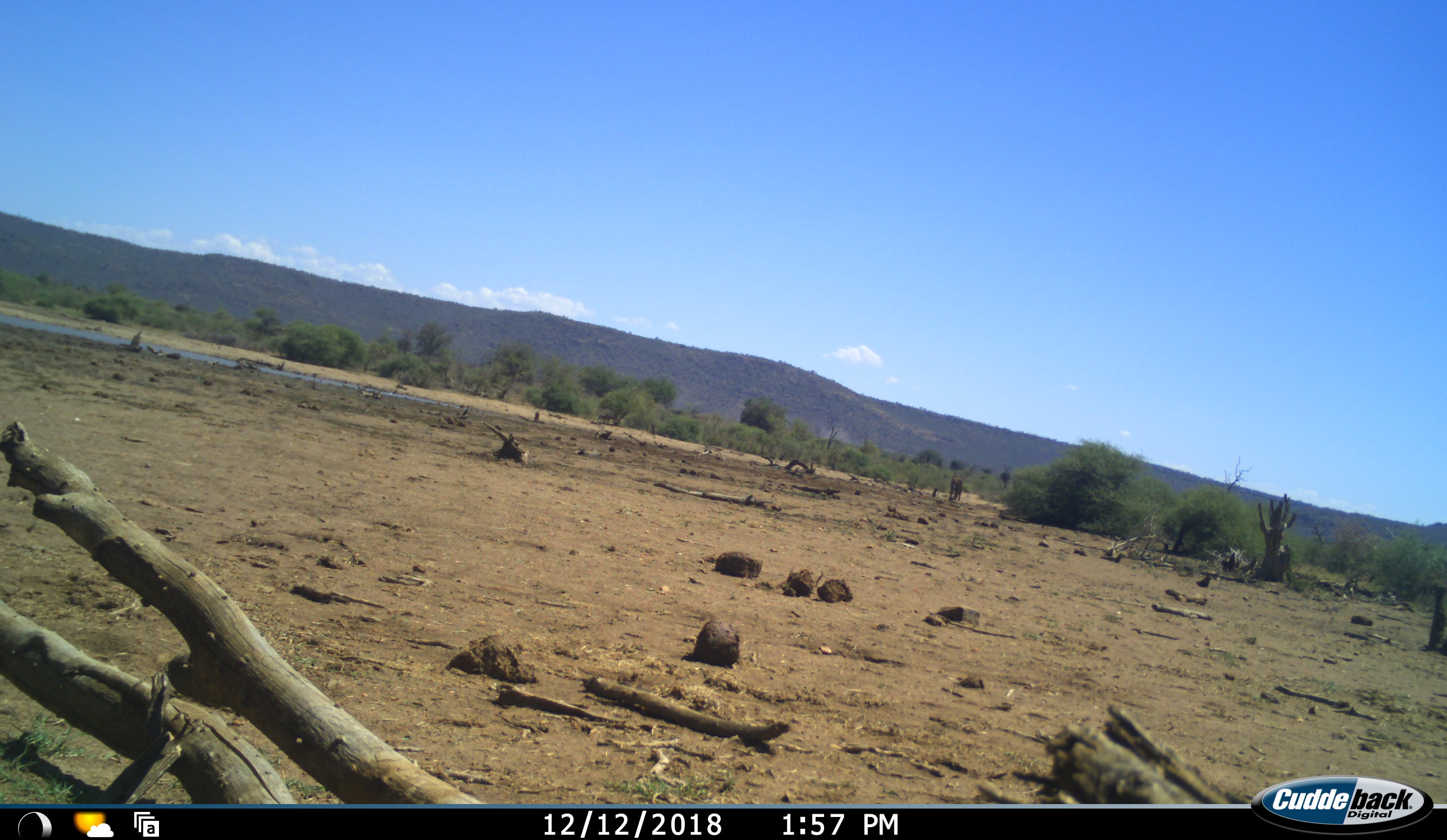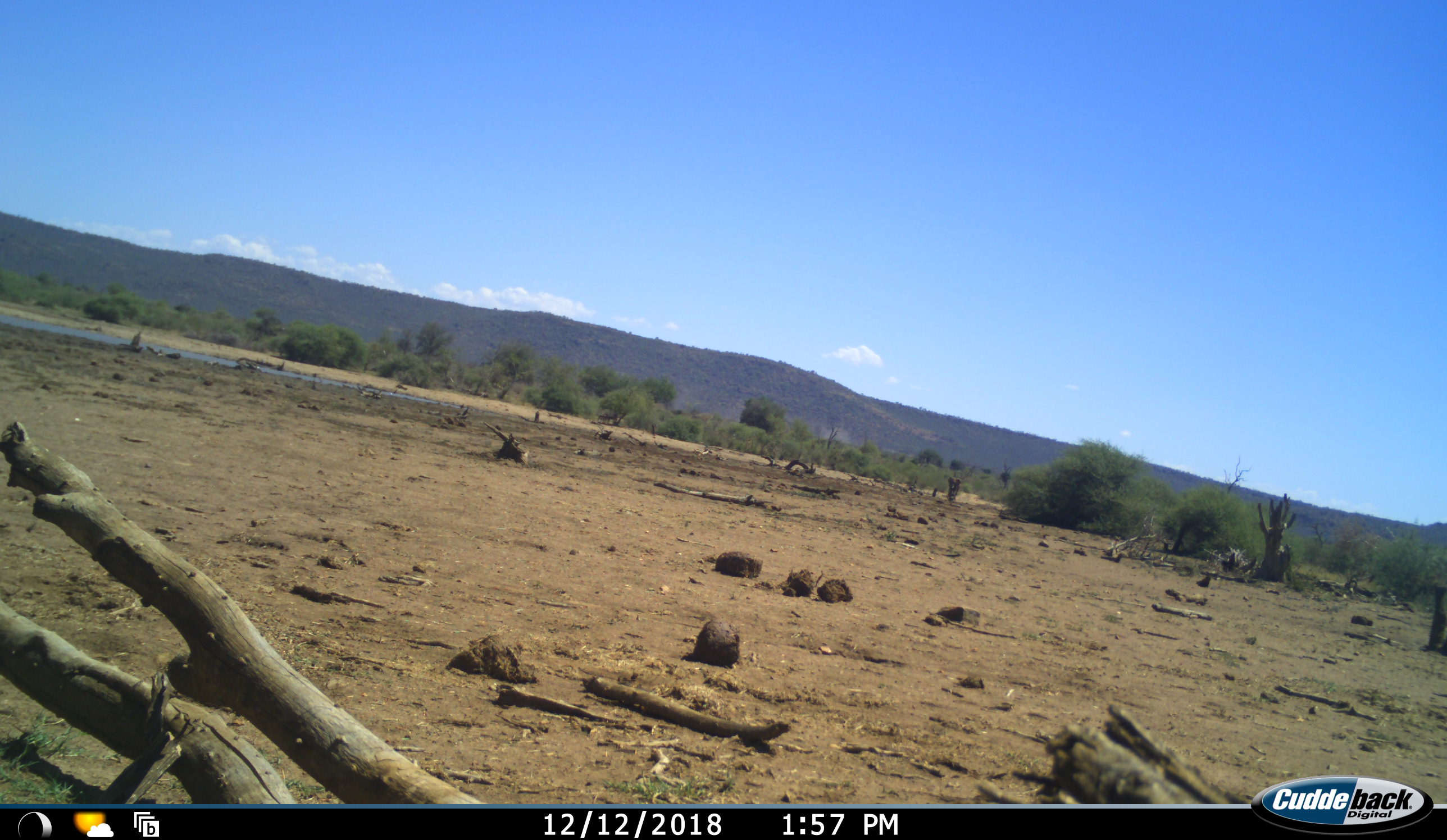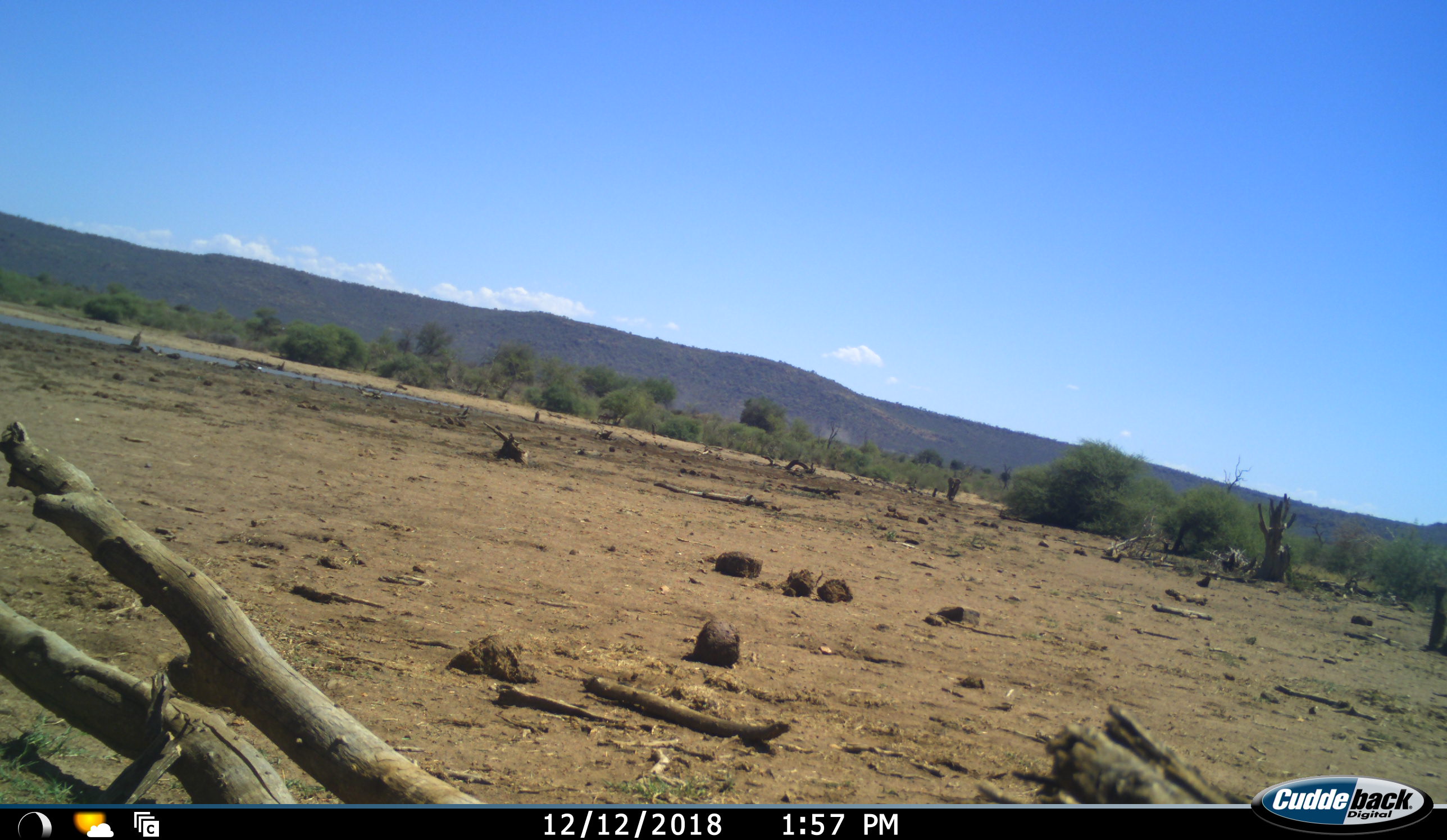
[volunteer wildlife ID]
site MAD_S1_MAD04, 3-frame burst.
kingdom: Animalia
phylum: Chordata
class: Mammalia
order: Proboscidea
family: Elephantidae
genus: Loxodonta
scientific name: Loxodonta africana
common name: african bush elephant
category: elephant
Elephant (african bush elephant) (Loxodonta africana), count 1. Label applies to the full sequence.